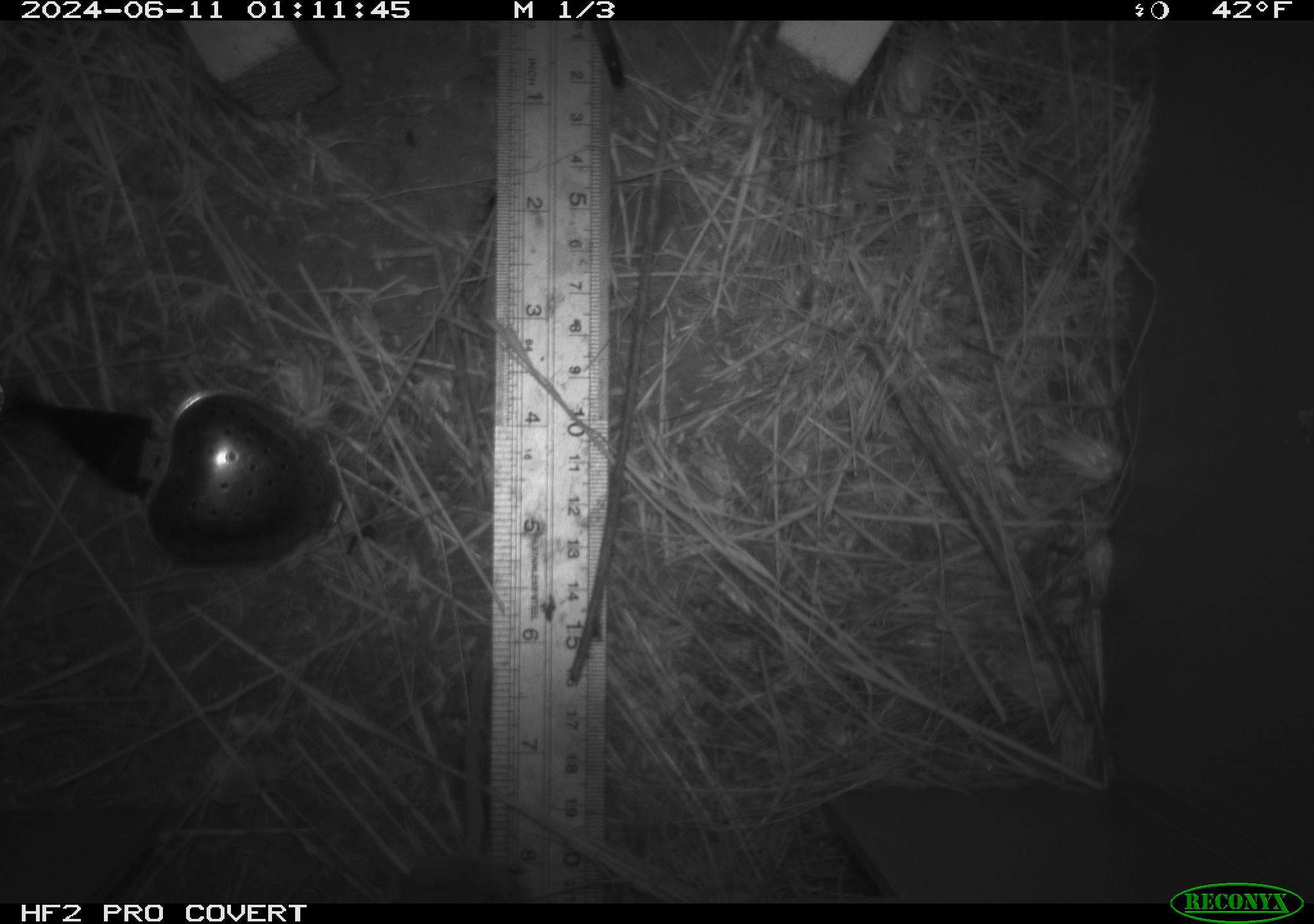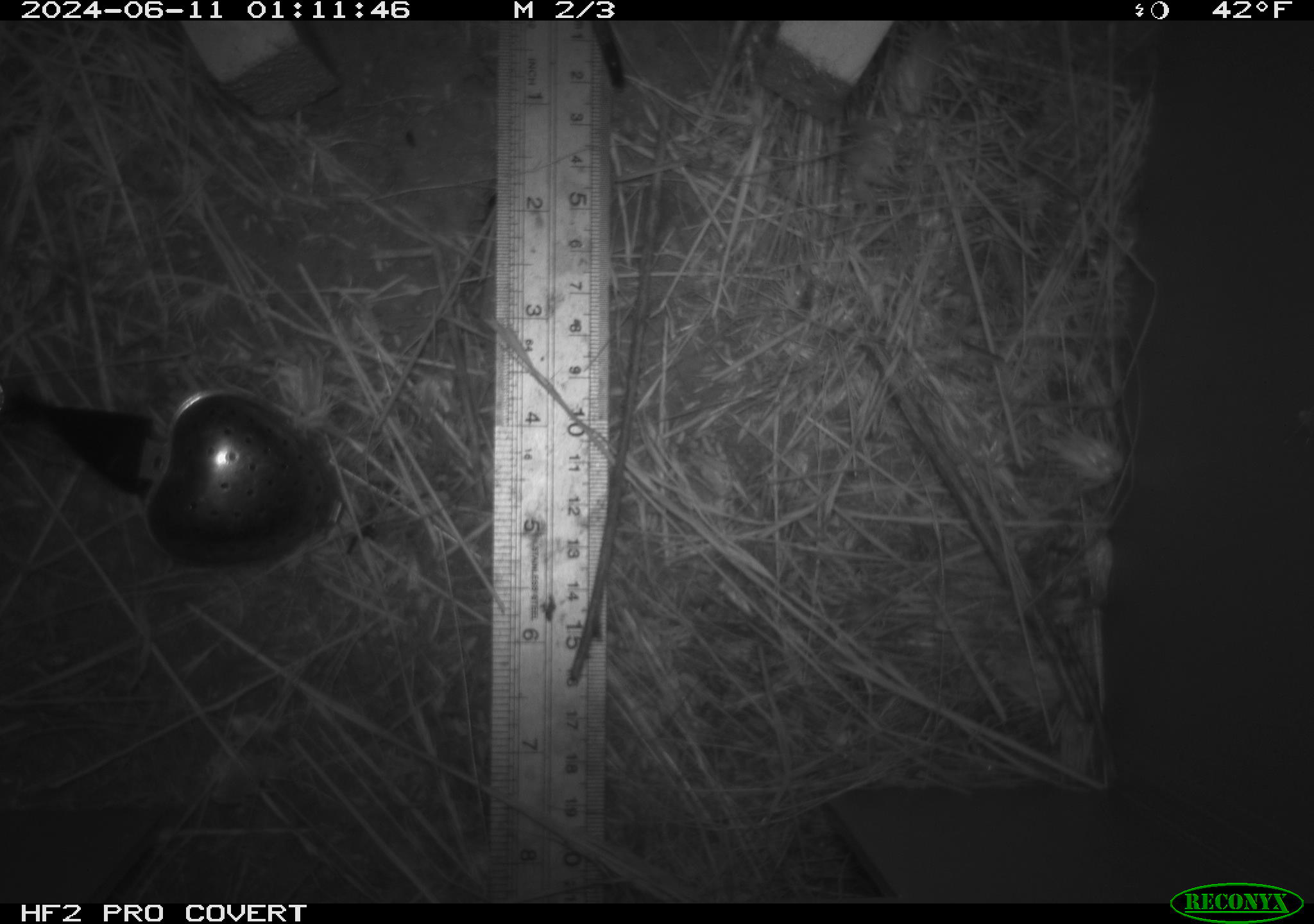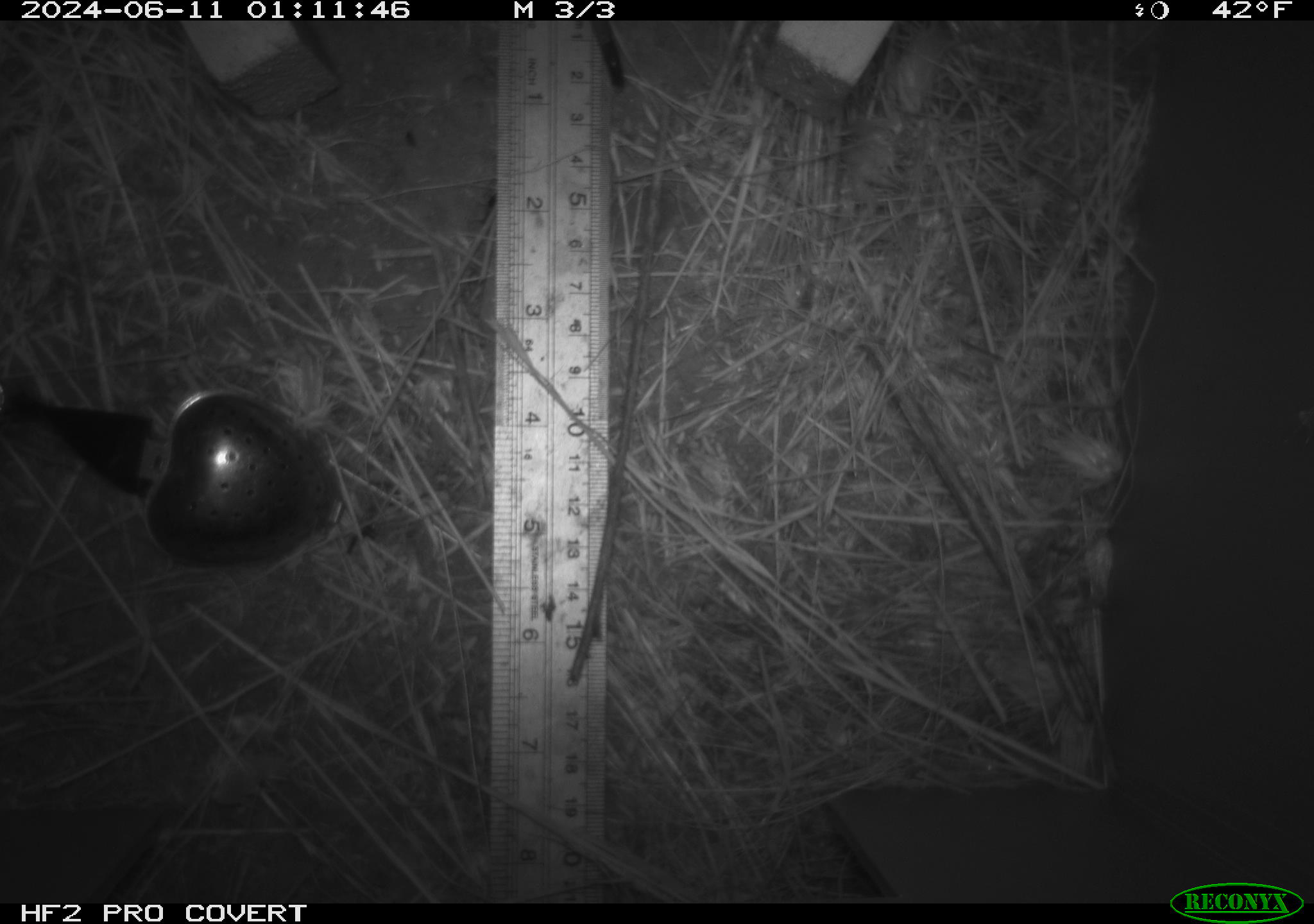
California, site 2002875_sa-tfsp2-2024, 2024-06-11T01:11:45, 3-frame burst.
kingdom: Animalia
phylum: Chordata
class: Mammalia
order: Rodentia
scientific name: Rodentia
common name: rodent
Rodent (Rodentia).